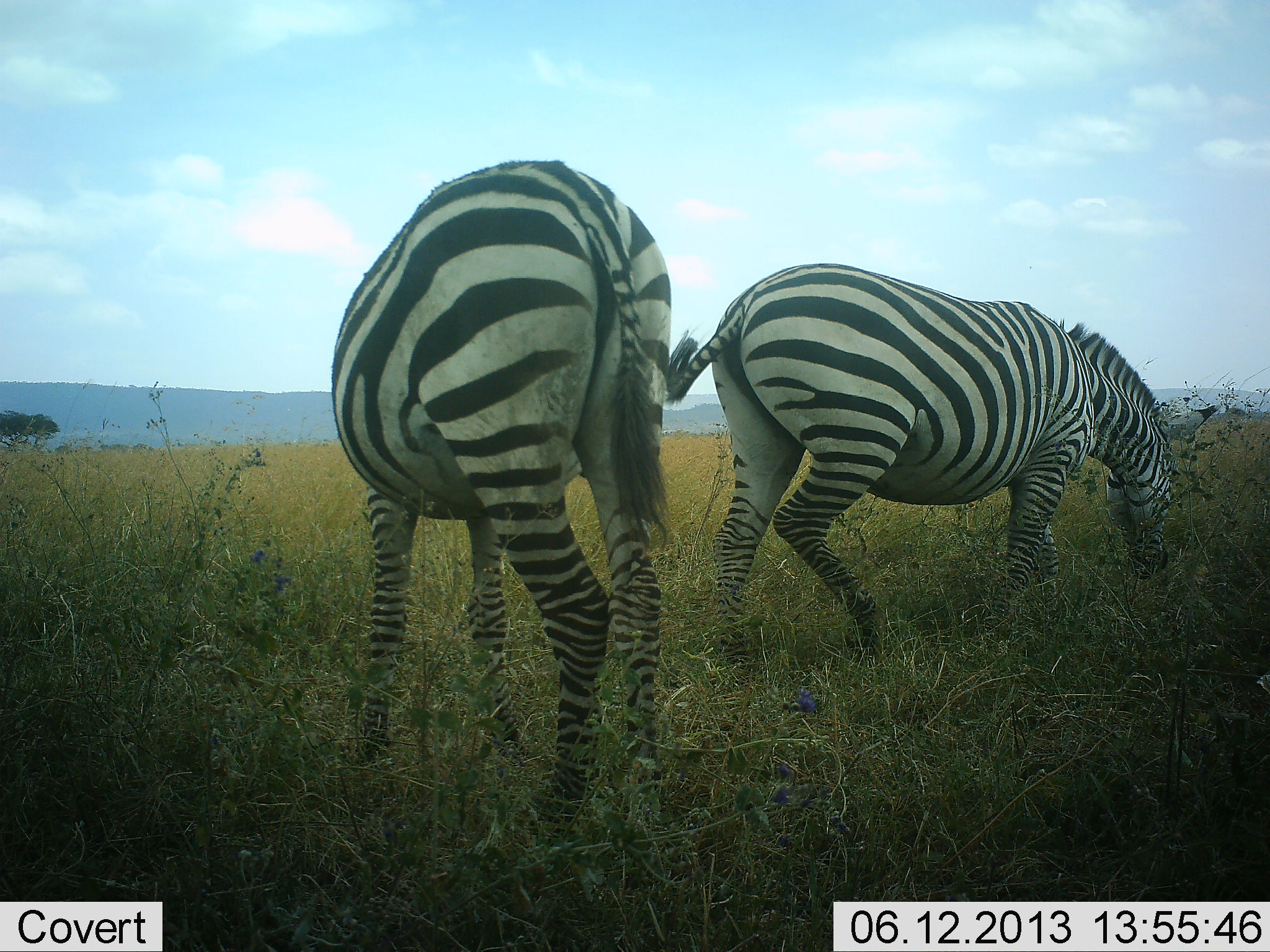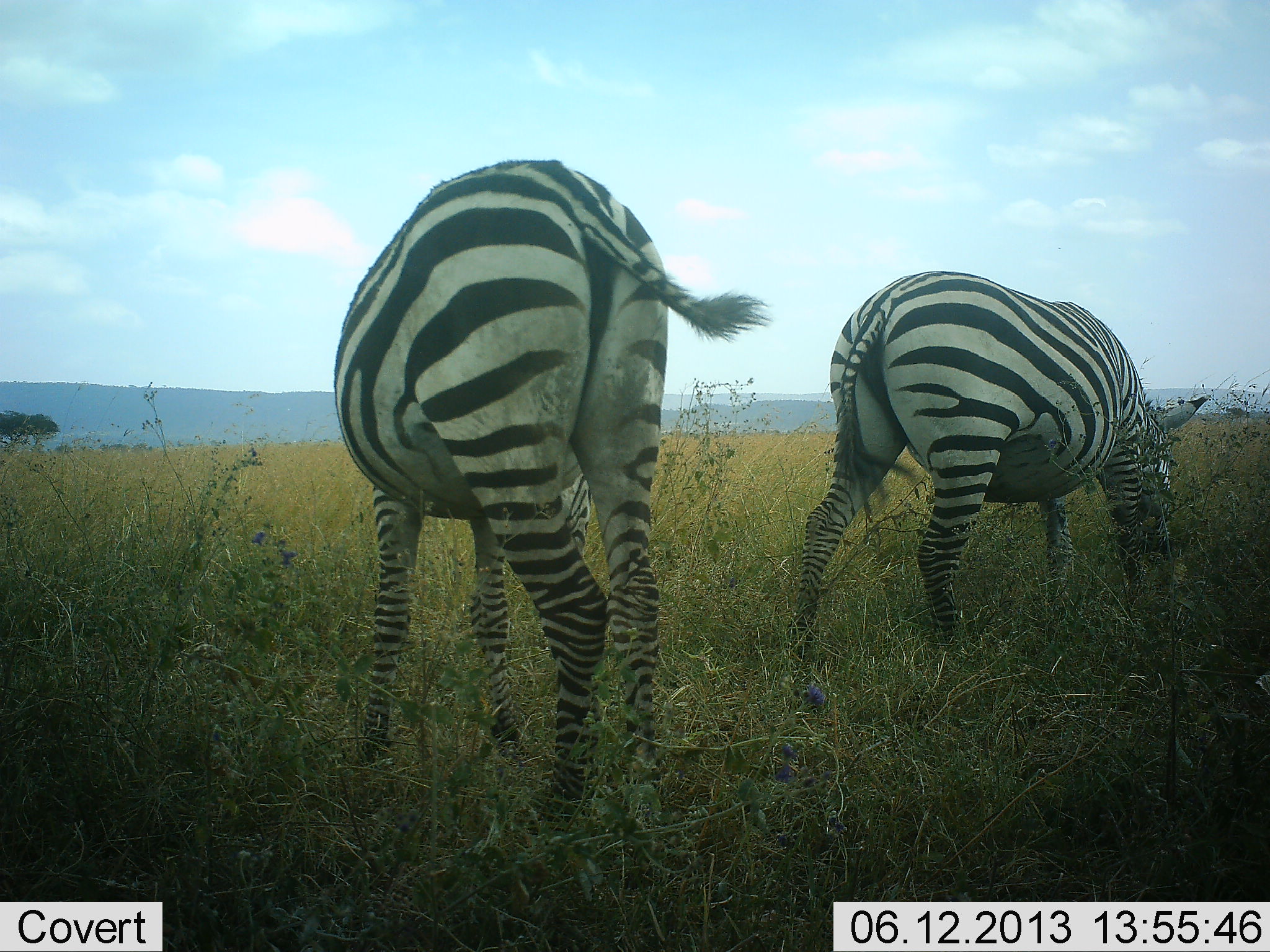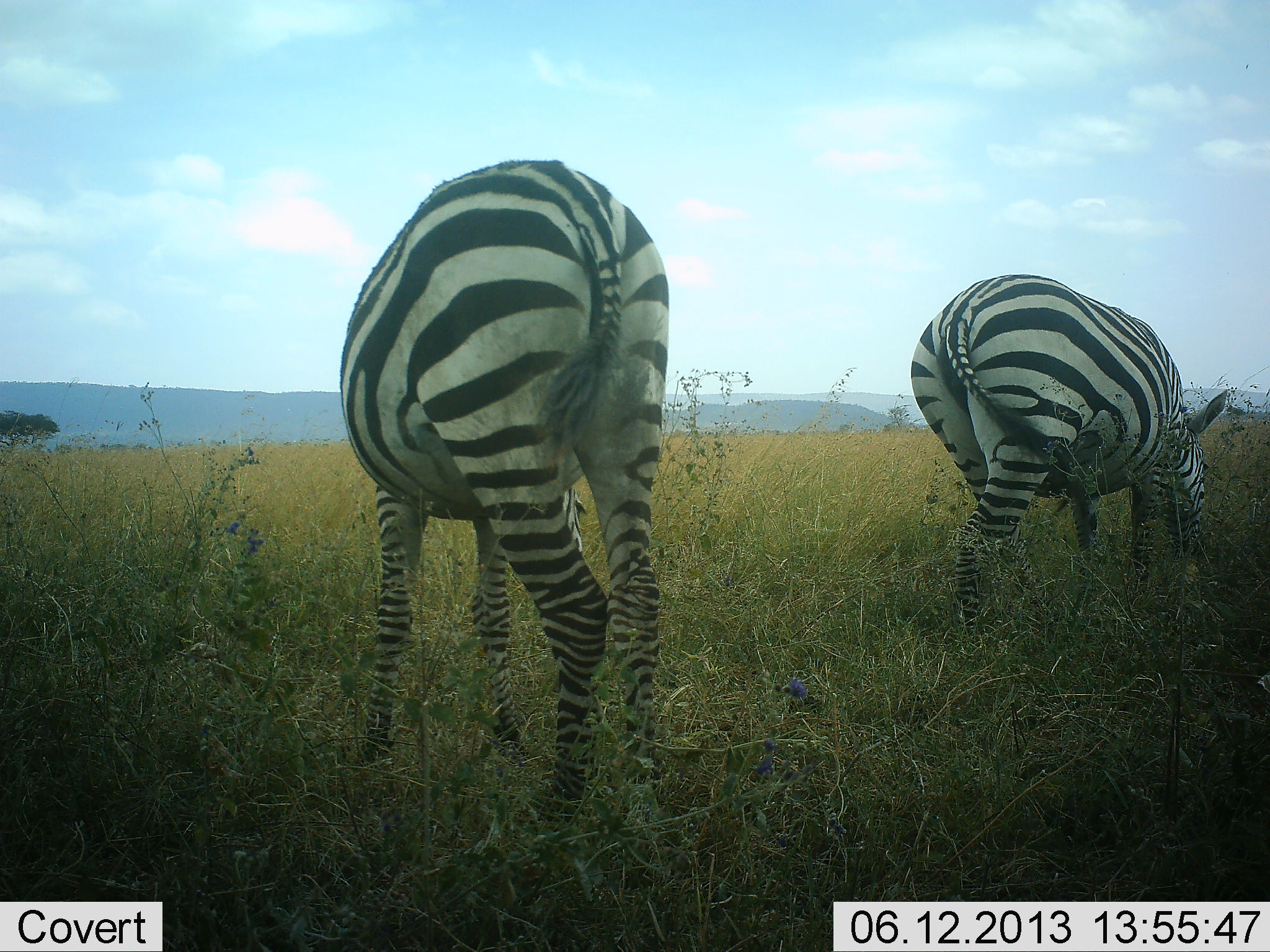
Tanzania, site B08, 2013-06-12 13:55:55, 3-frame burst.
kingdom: Animalia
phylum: Chordata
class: Mammalia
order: Perissodactyla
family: Equidae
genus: Equus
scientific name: Equus quagga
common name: plains zebra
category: zebra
Zebra (plains zebra) (Equus quagga), count 2. Behavior (volunteer vote fractions): standing 33%, resting 0%, moving 25%, interacting 0%. Young present (vote fraction): 0%. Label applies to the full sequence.